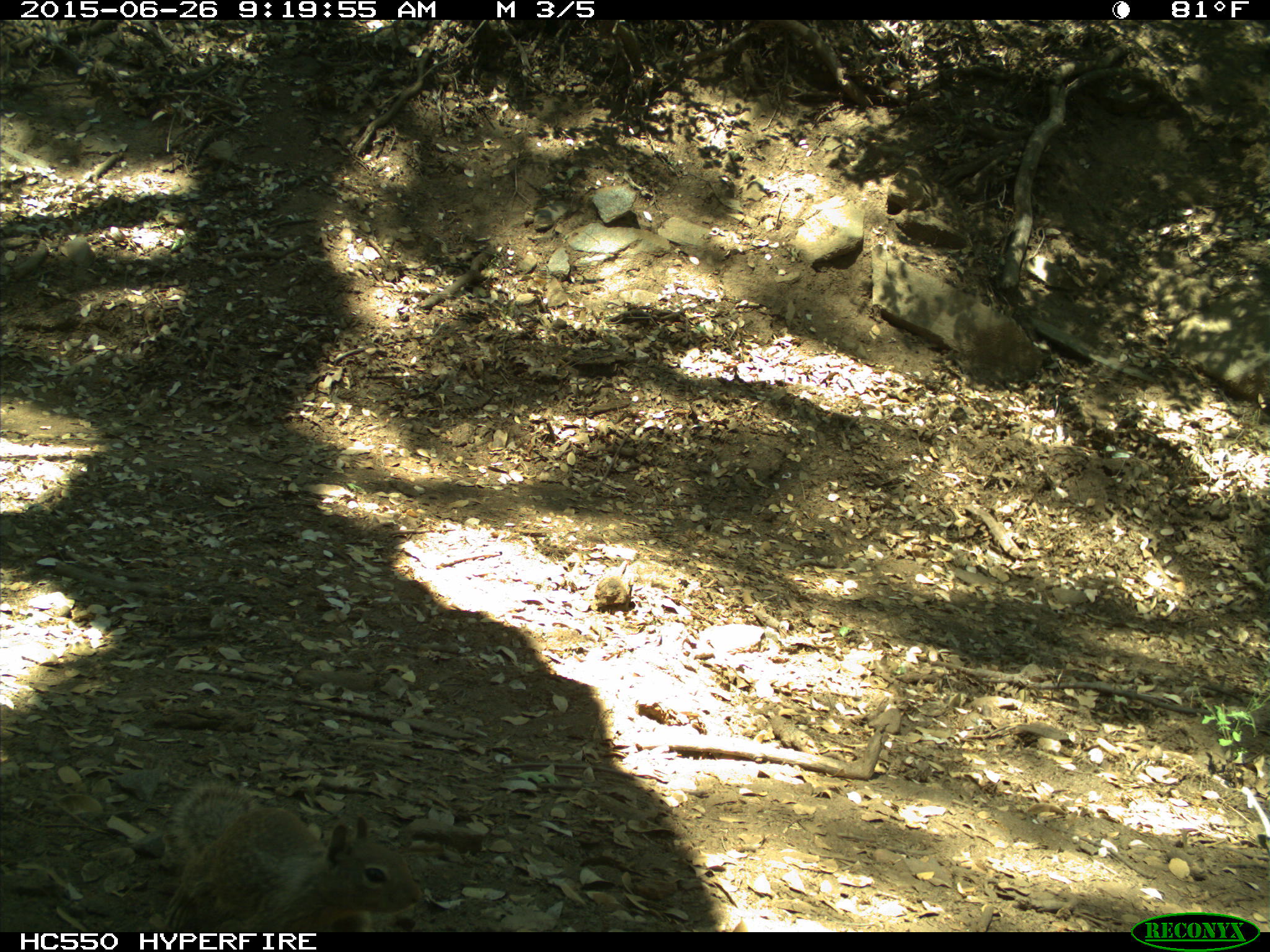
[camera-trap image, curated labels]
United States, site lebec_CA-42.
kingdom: Animalia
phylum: Chordata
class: Mammalia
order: Rodentia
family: Sciuridae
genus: Otospermophilus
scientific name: Otospermophilus beecheyi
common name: california ground squirrel